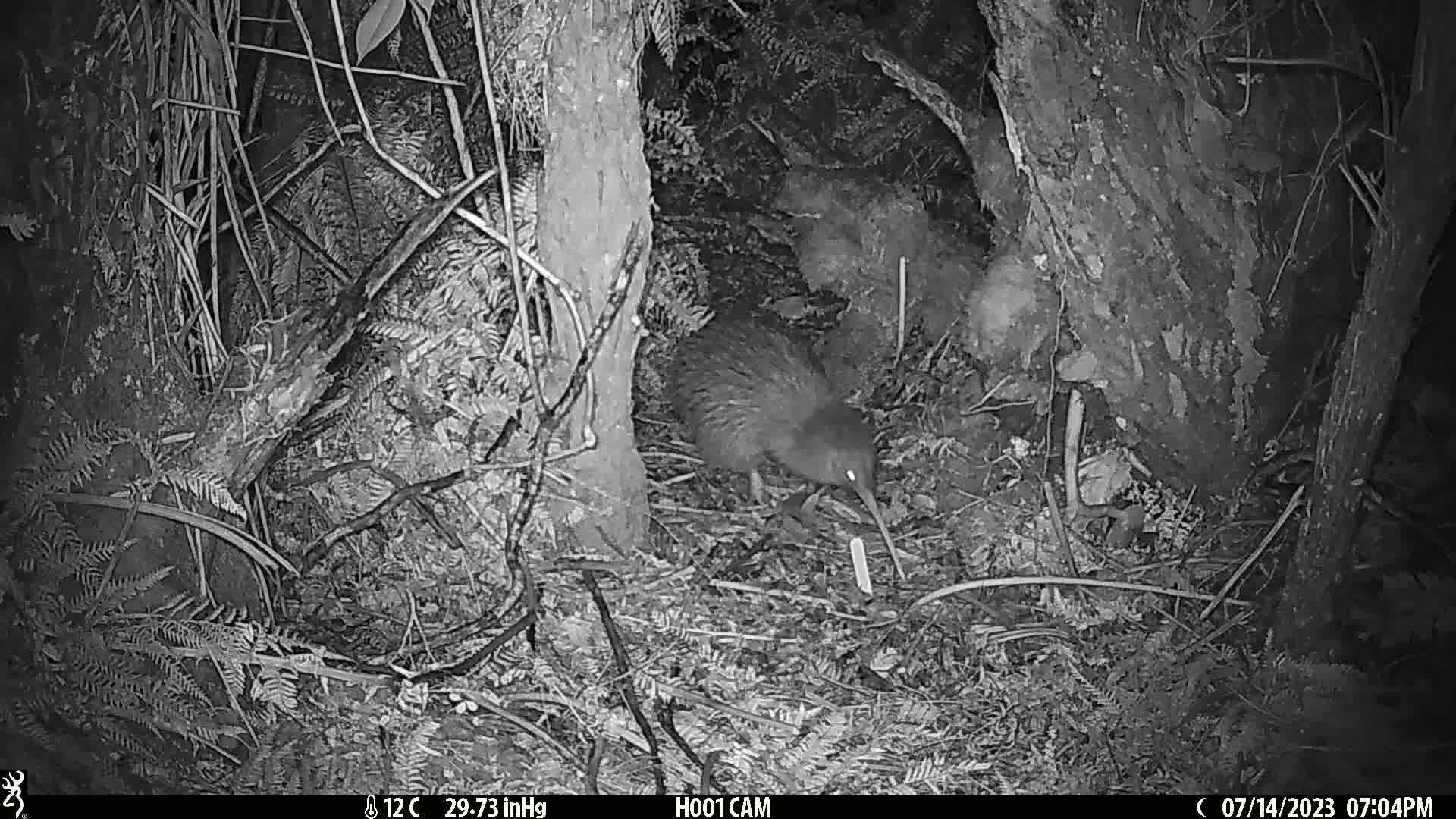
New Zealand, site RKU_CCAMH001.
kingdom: Animalia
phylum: Chordata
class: Aves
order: Apterygiformes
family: Apterygidae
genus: Apteryx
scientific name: Apteryx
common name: kiwi